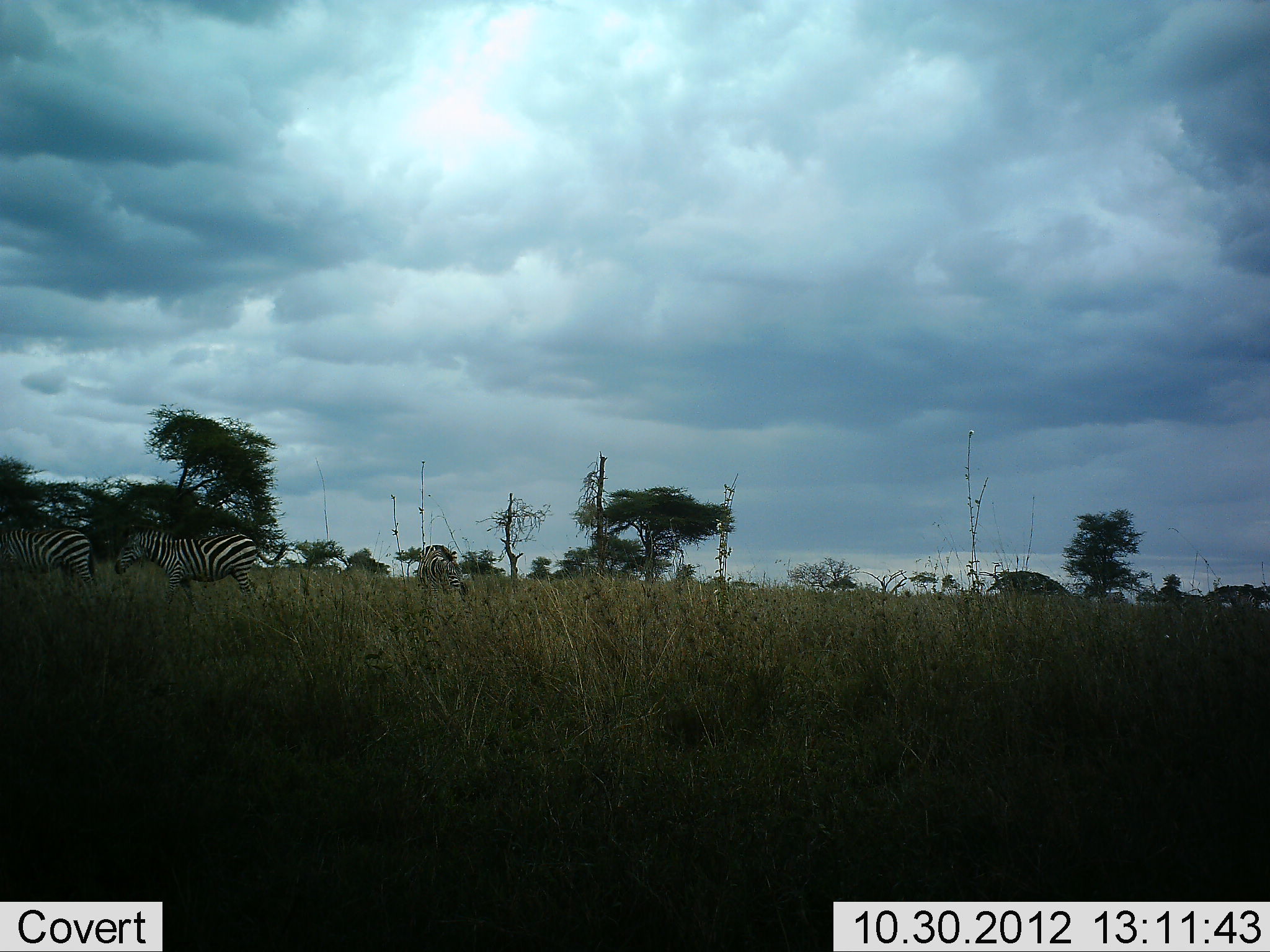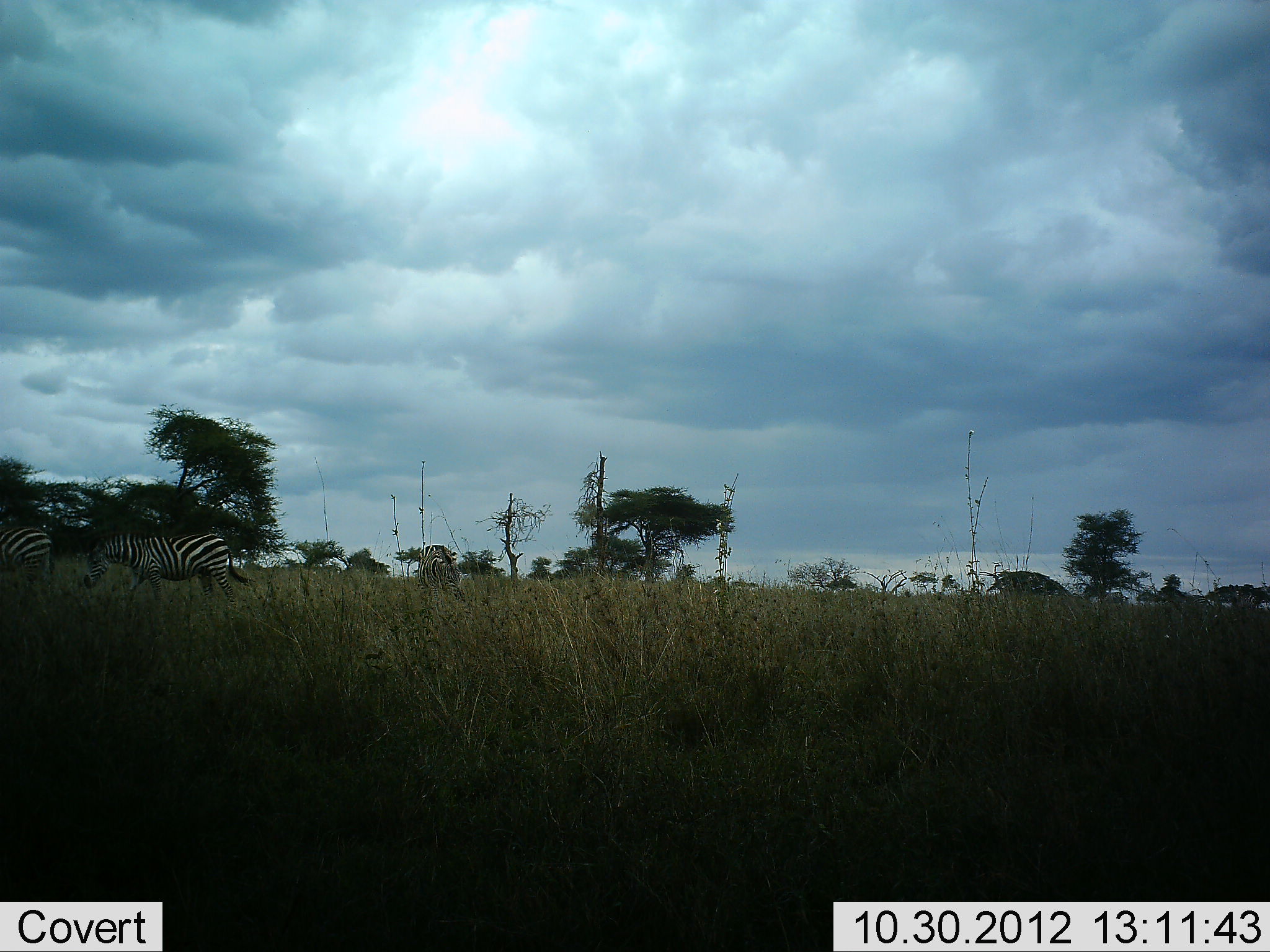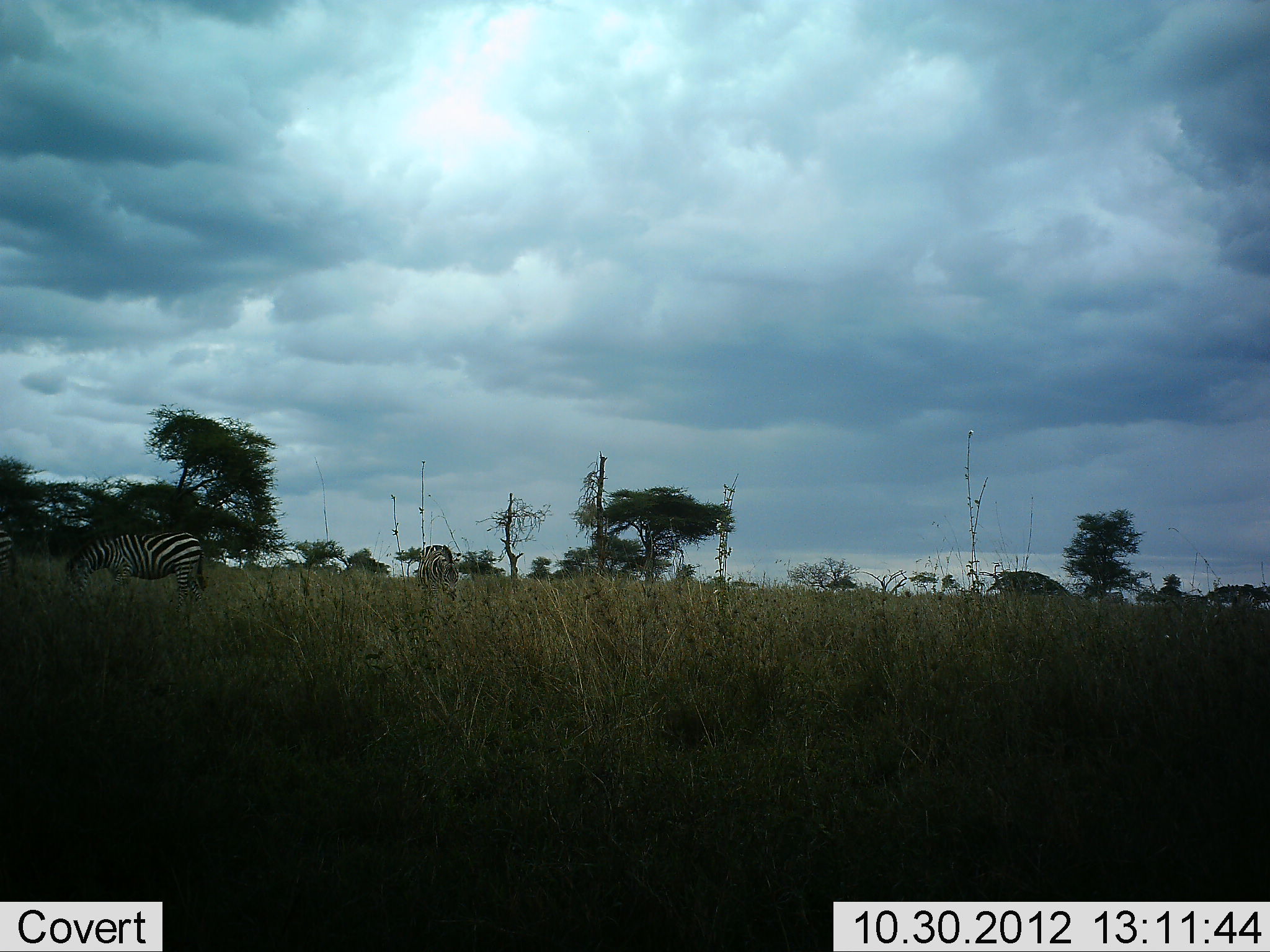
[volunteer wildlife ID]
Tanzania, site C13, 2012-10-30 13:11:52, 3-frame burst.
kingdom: Animalia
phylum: Chordata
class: Mammalia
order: Perissodactyla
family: Equidae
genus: Equus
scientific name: Equus quagga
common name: plains zebra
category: zebra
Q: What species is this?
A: Zebra (plains zebra) (Equus quagga).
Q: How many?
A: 3.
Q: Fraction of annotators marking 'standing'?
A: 30%.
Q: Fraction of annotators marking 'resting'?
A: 0%.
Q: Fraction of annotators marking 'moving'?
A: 70%.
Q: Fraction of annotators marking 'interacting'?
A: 10%.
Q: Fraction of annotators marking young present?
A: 0%.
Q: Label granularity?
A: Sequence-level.